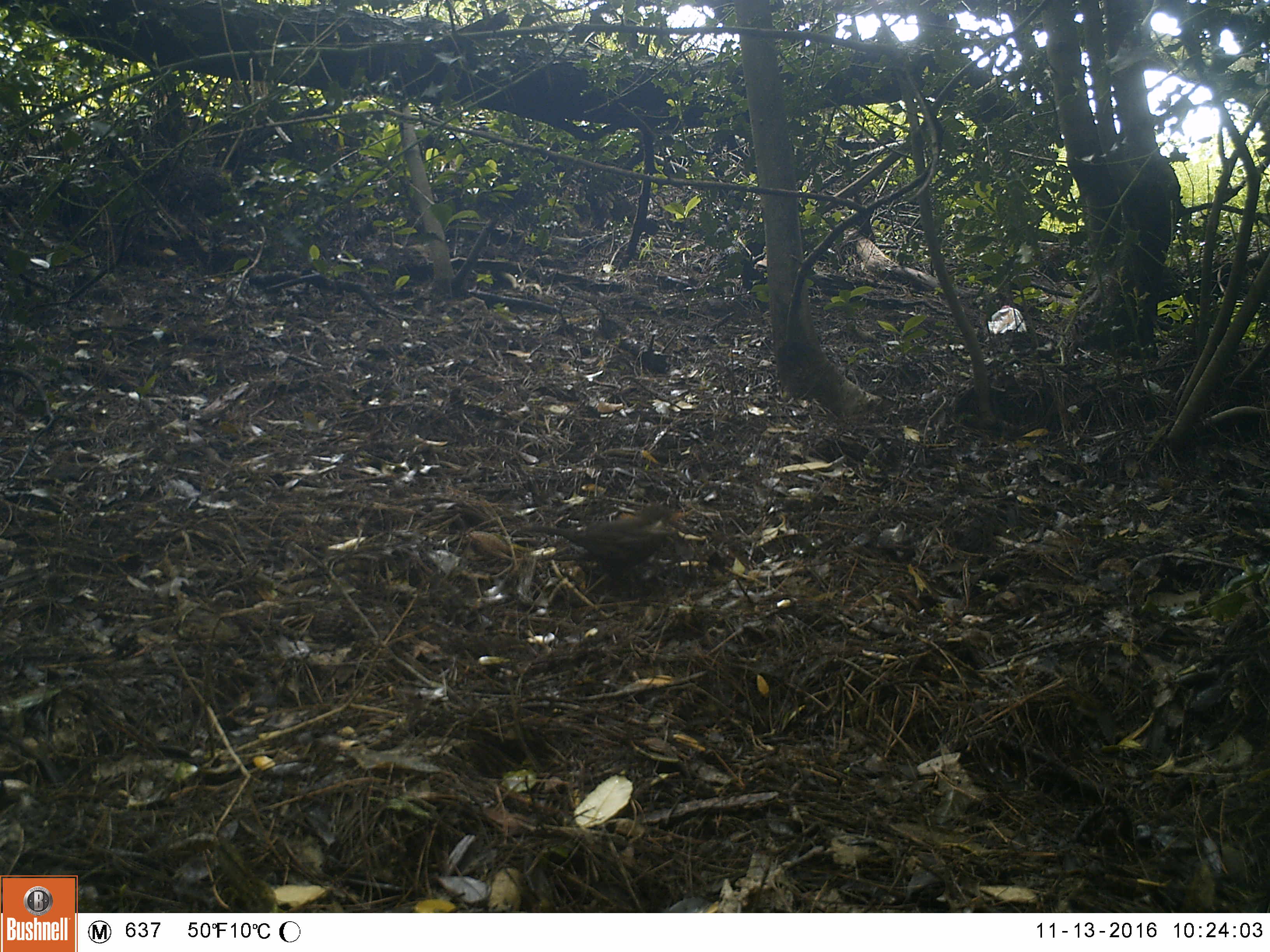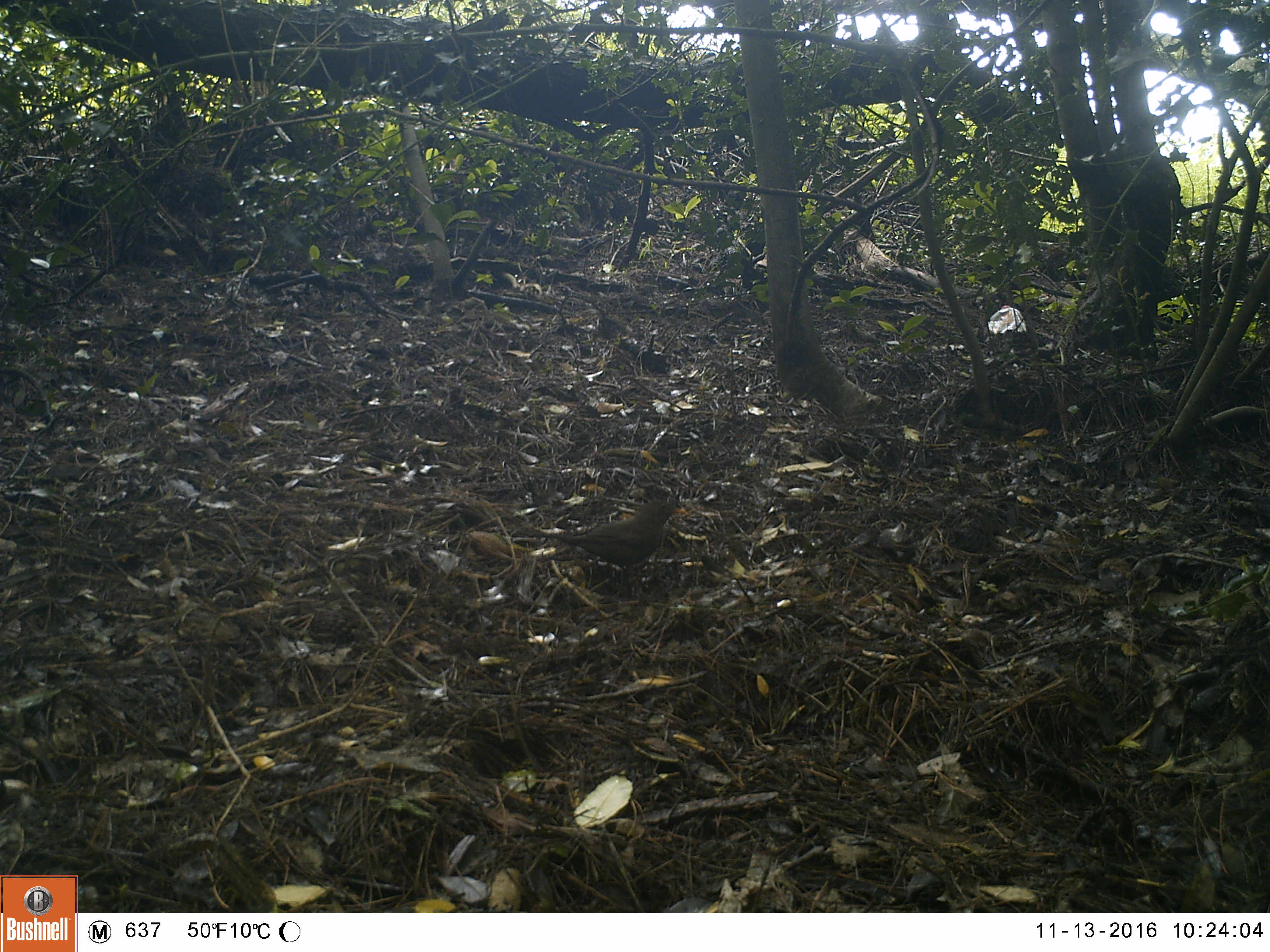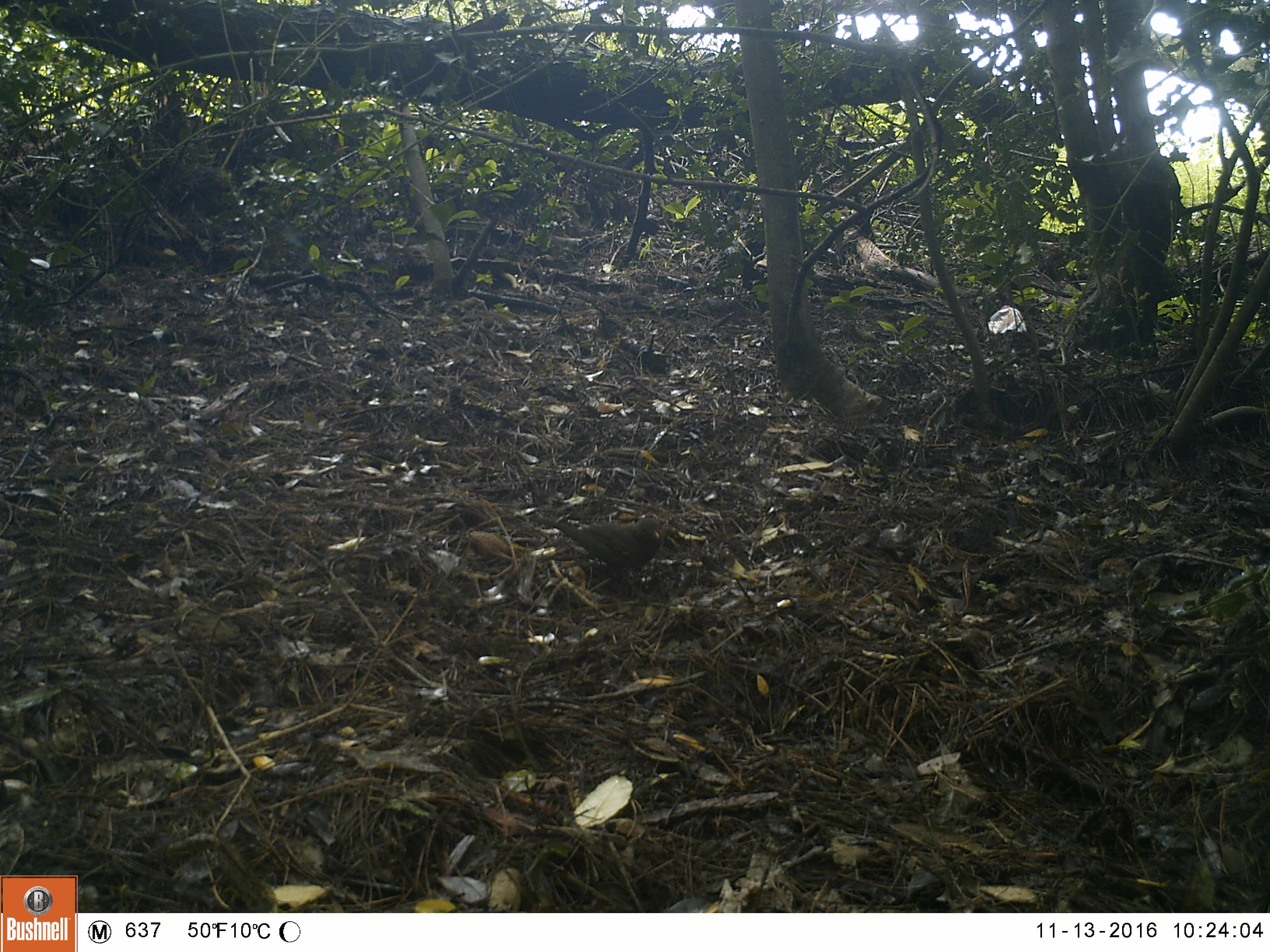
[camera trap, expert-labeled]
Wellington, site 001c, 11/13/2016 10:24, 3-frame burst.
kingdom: Animalia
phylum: Chordata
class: Aves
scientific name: Aves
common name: bird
Bird (Aves).